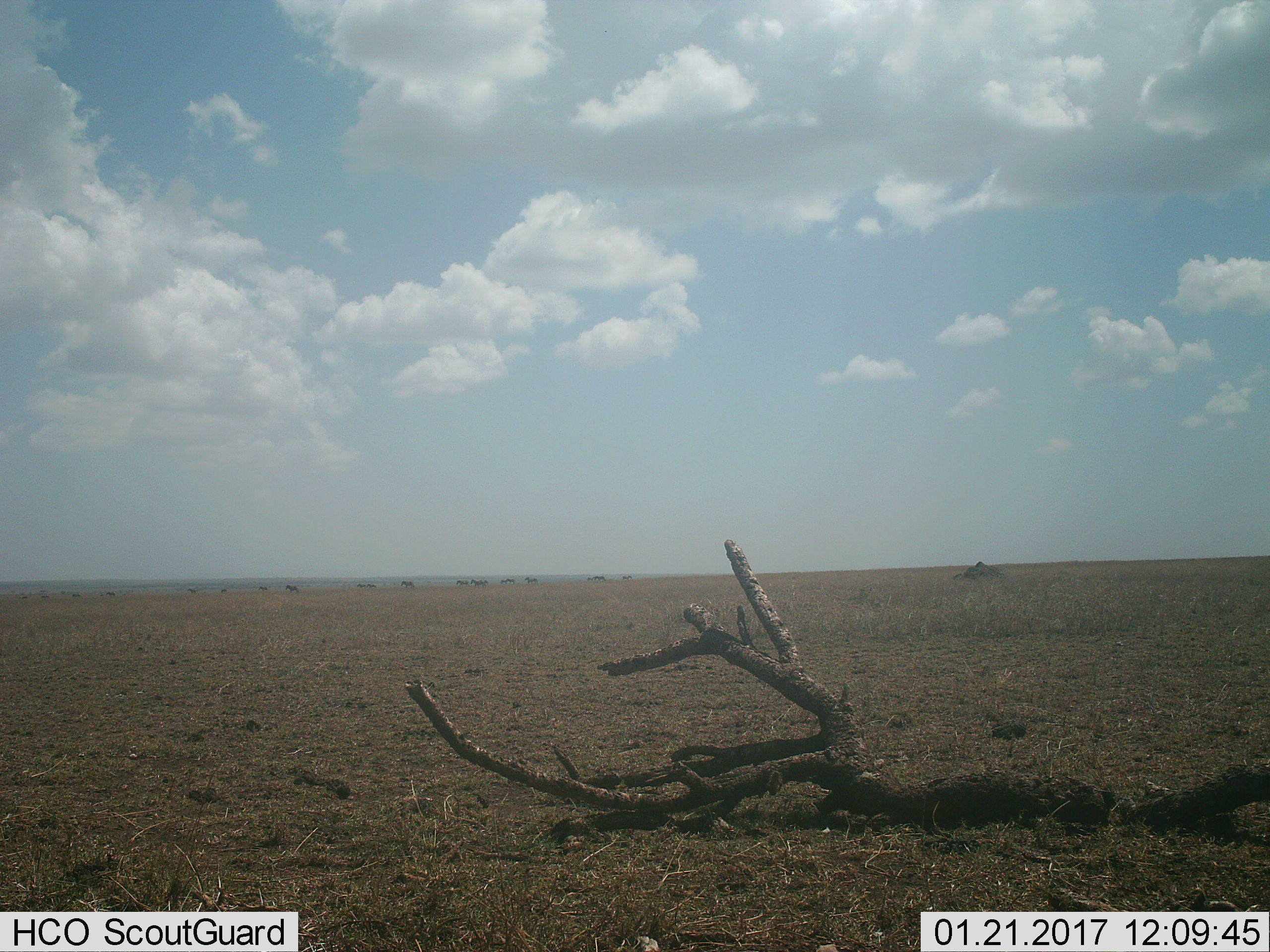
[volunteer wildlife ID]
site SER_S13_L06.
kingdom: Animalia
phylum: Chordata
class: Mammalia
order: Perissodactyla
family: Equidae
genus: Equus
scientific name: Equus quagga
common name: plains zebra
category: zebraplains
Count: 11-50.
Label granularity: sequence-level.